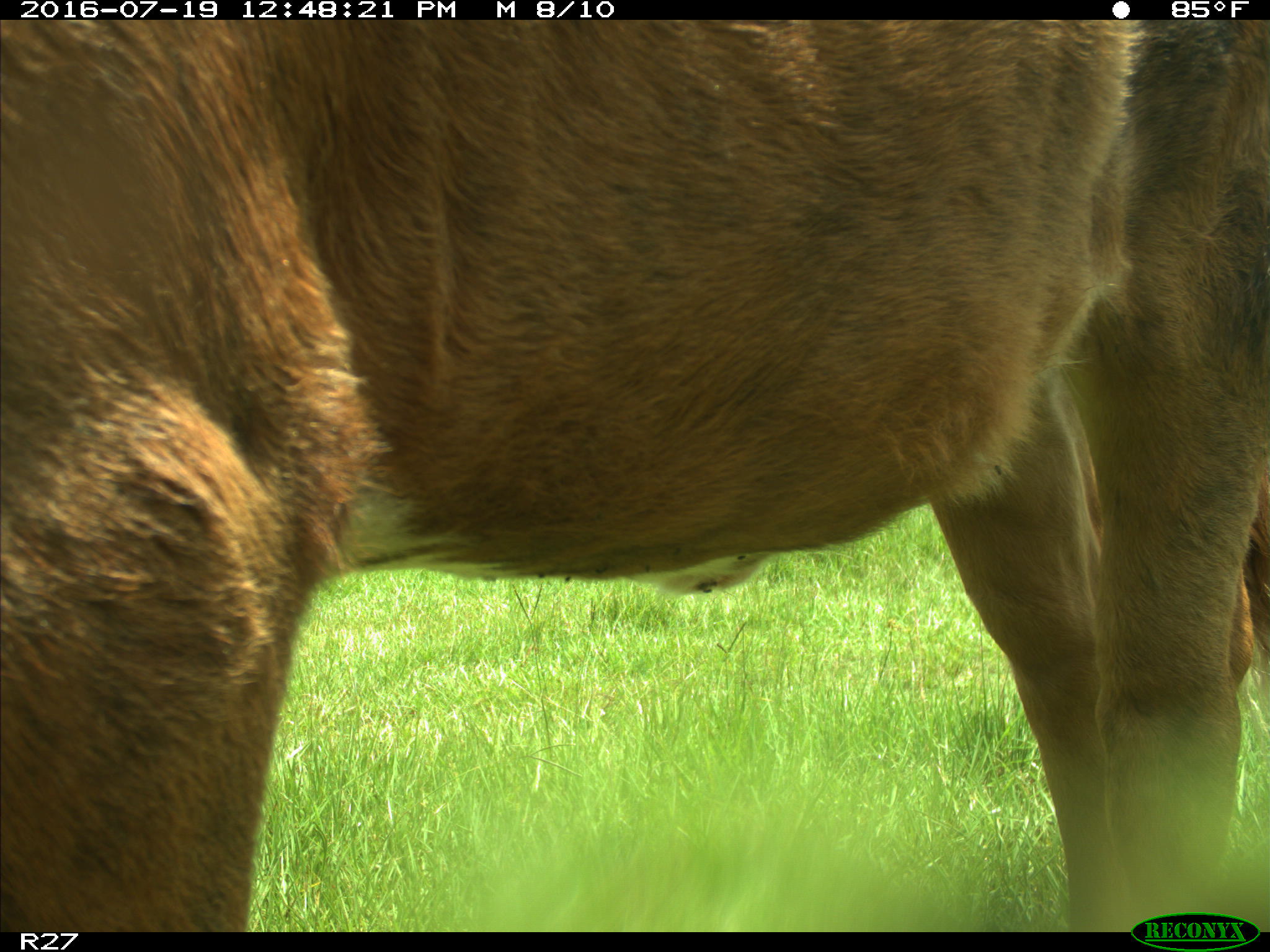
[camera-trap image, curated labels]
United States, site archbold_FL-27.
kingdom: Animalia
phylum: Chordata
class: Mammalia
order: Artiodactyla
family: Bovidae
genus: Bos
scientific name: Bos taurus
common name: domestic cow